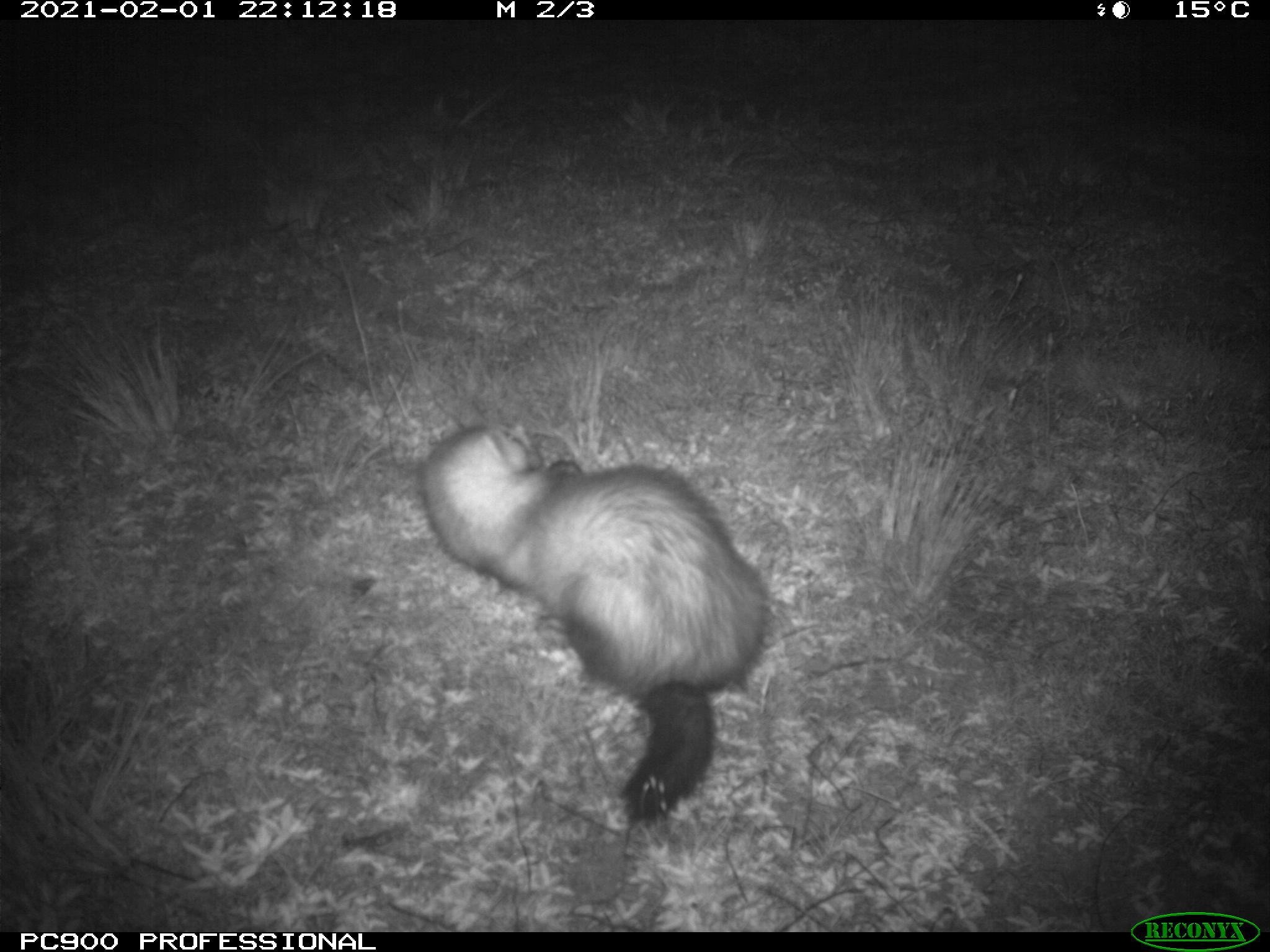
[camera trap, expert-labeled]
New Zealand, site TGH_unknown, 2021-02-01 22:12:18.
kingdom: Animalia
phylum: Chordata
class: Mammalia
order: Carnivora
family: Mustelidae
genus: Mustela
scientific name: Mustela furo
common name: ferret